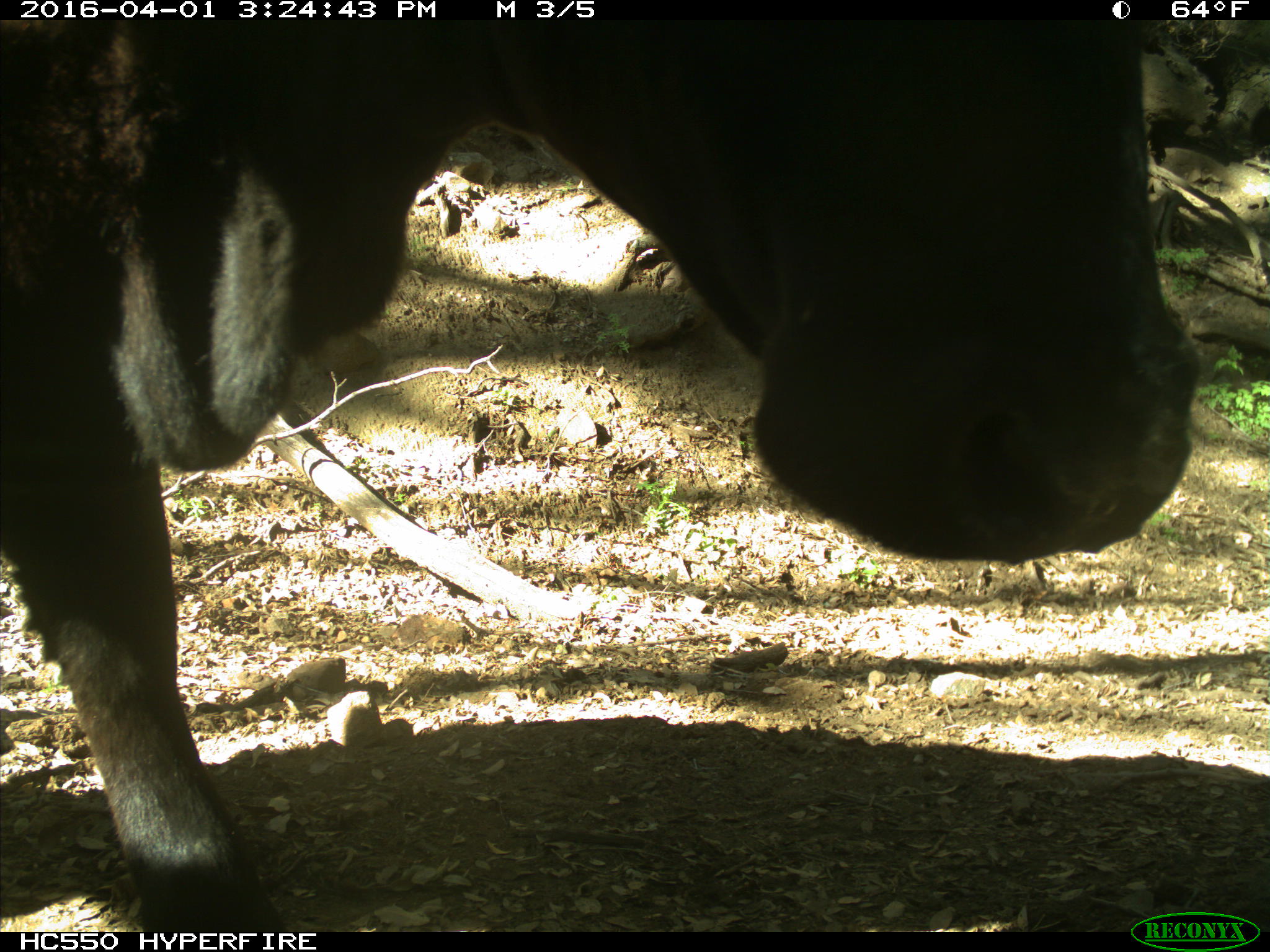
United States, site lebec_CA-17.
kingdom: Animalia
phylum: Chordata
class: Mammalia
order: Artiodactyla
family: Bovidae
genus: Bos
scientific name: Bos taurus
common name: domestic cow